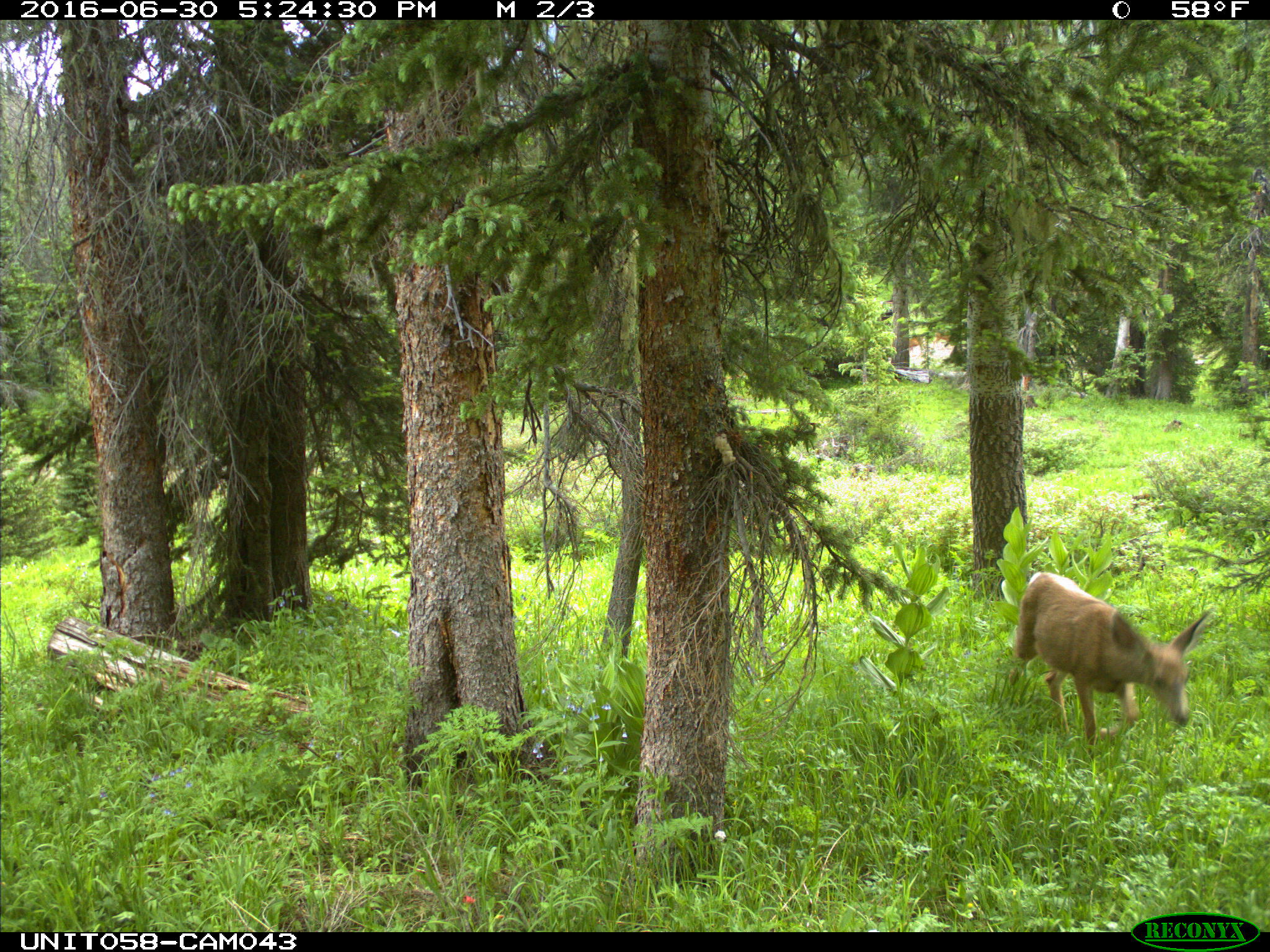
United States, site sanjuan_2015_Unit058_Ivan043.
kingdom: Animalia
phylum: Chordata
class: Mammalia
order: Artiodactyla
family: Cervidae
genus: Odocoileus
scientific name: Odocoileus hemionus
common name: mule deer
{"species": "Odocoileus hemionus (mule deer)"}